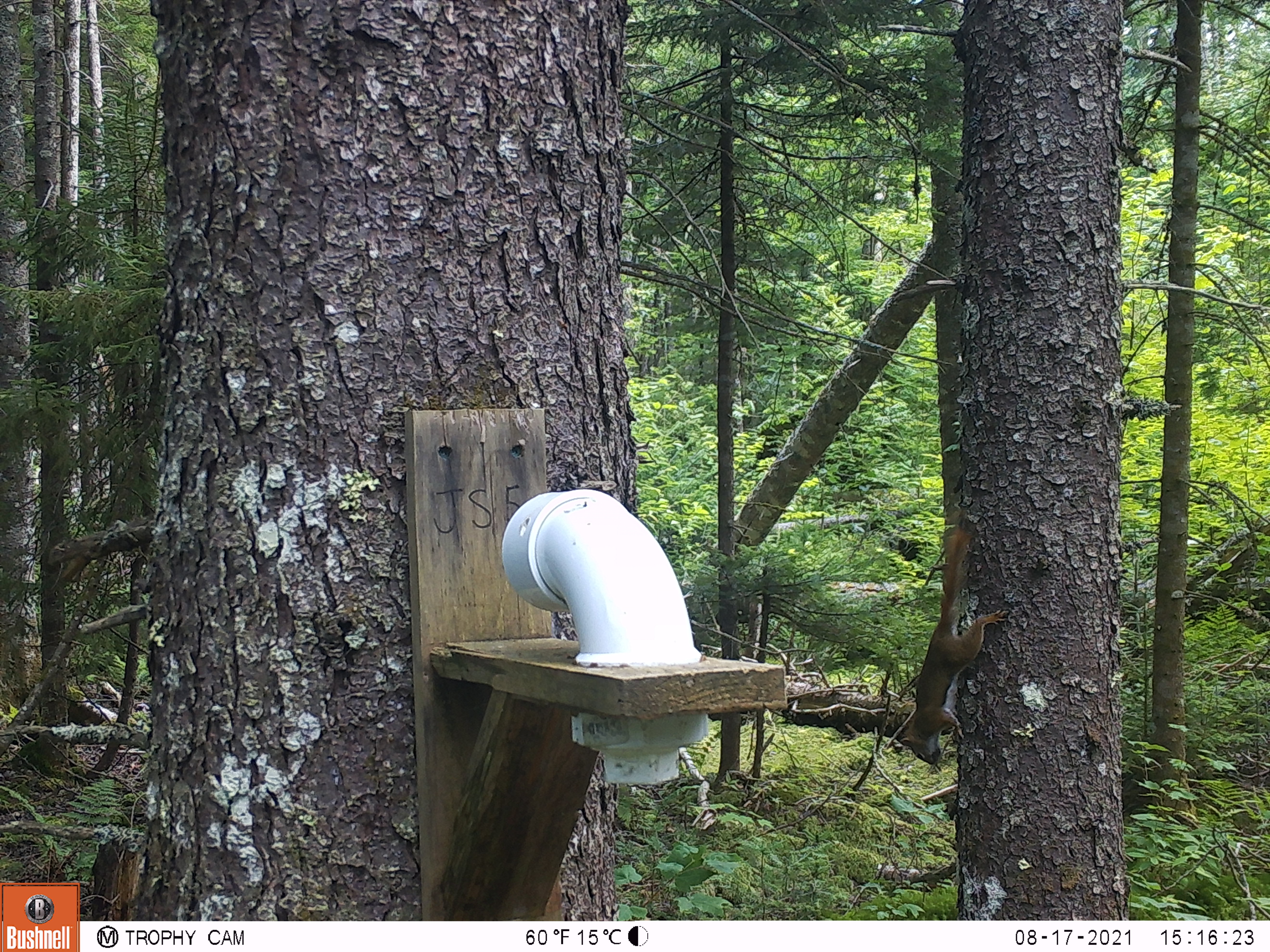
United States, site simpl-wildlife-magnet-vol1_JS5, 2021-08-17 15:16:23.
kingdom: Animalia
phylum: Chordata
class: Mammalia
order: Rodentia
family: Sciuridae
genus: Tamiasciurus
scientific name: Tamiasciurus hudsonicus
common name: red squirrel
Red squirrel (Tamiasciurus hudsonicus).